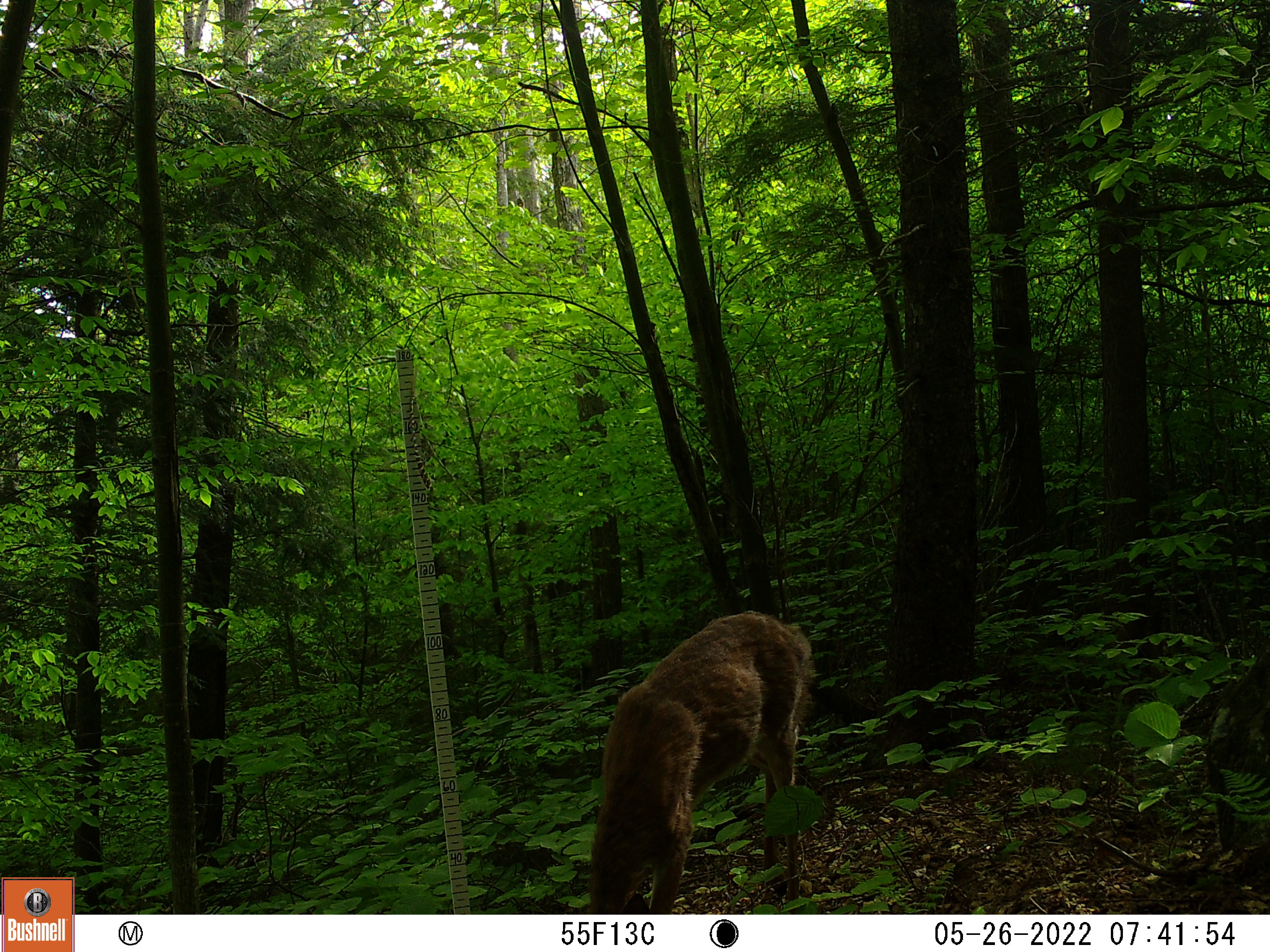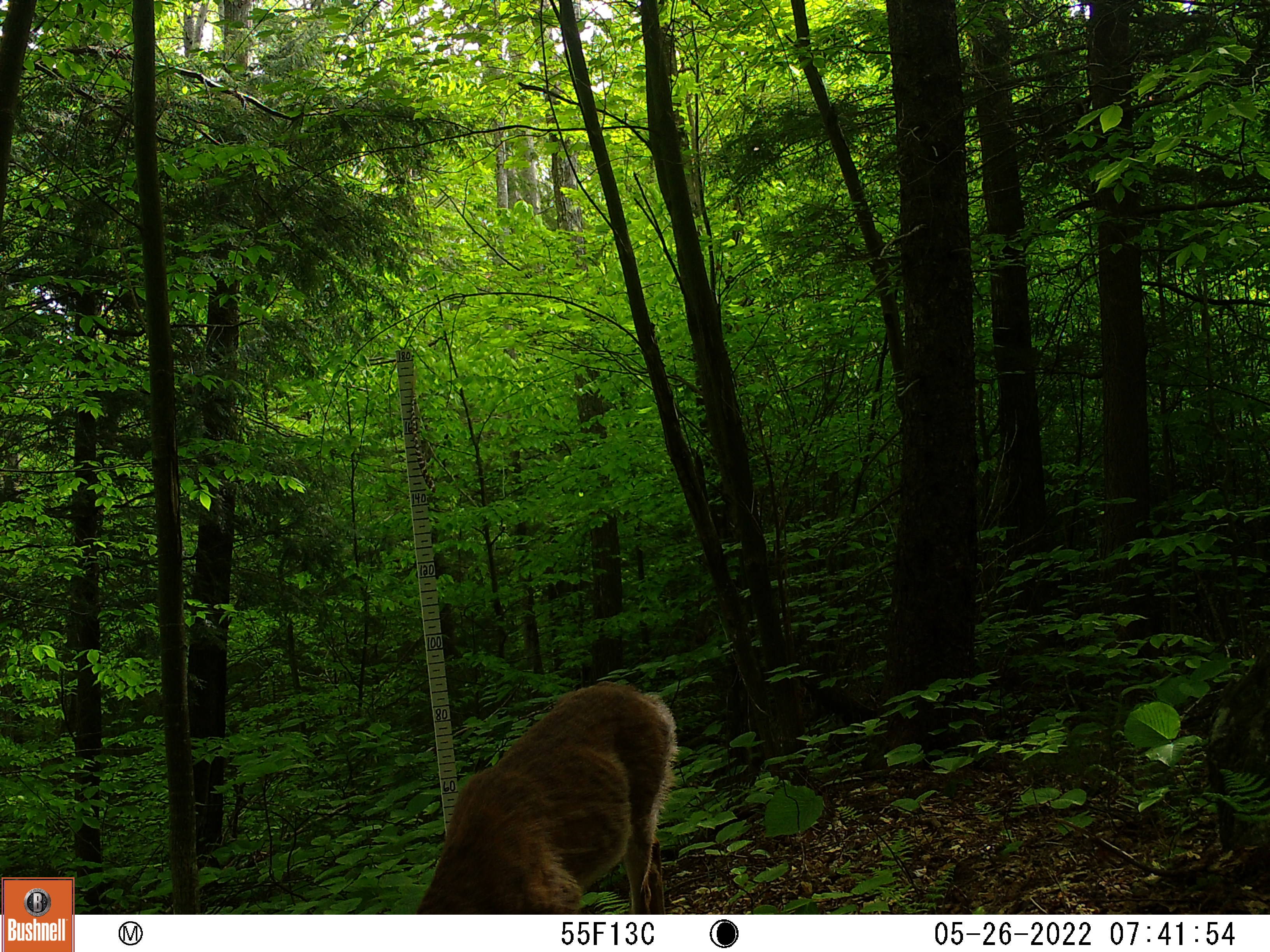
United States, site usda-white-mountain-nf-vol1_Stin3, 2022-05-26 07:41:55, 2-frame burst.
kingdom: Animalia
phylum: Chordata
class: Mammalia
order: Artiodactyla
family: Cervidae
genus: Odocoileus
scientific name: Odocoileus virginianus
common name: white-tailed deer